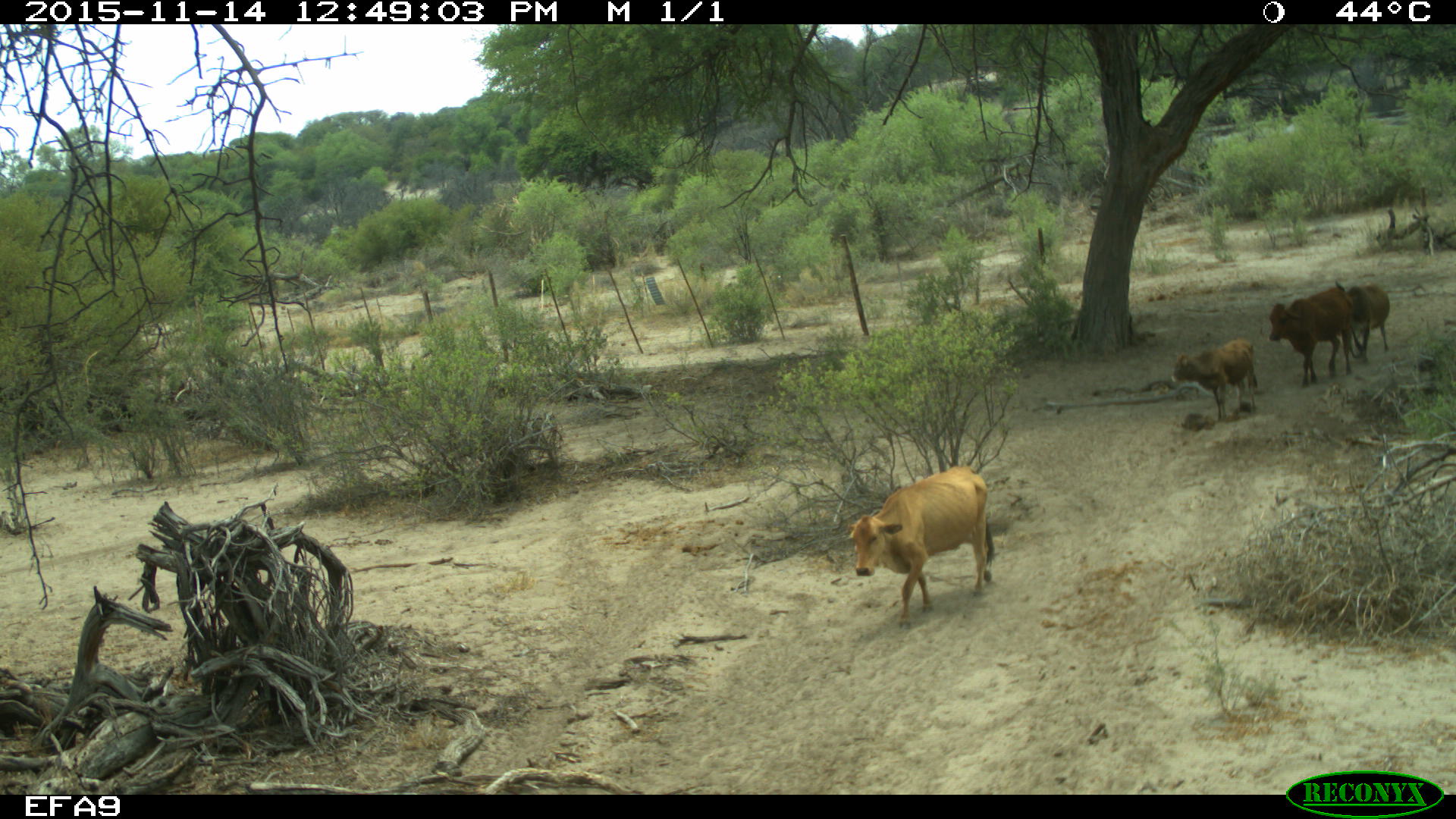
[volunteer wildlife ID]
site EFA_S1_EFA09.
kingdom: Animalia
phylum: Chordata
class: Mammalia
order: Artiodactyla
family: Bovidae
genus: Bos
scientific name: Bos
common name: cattle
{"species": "cattle (Bos)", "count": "4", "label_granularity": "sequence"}